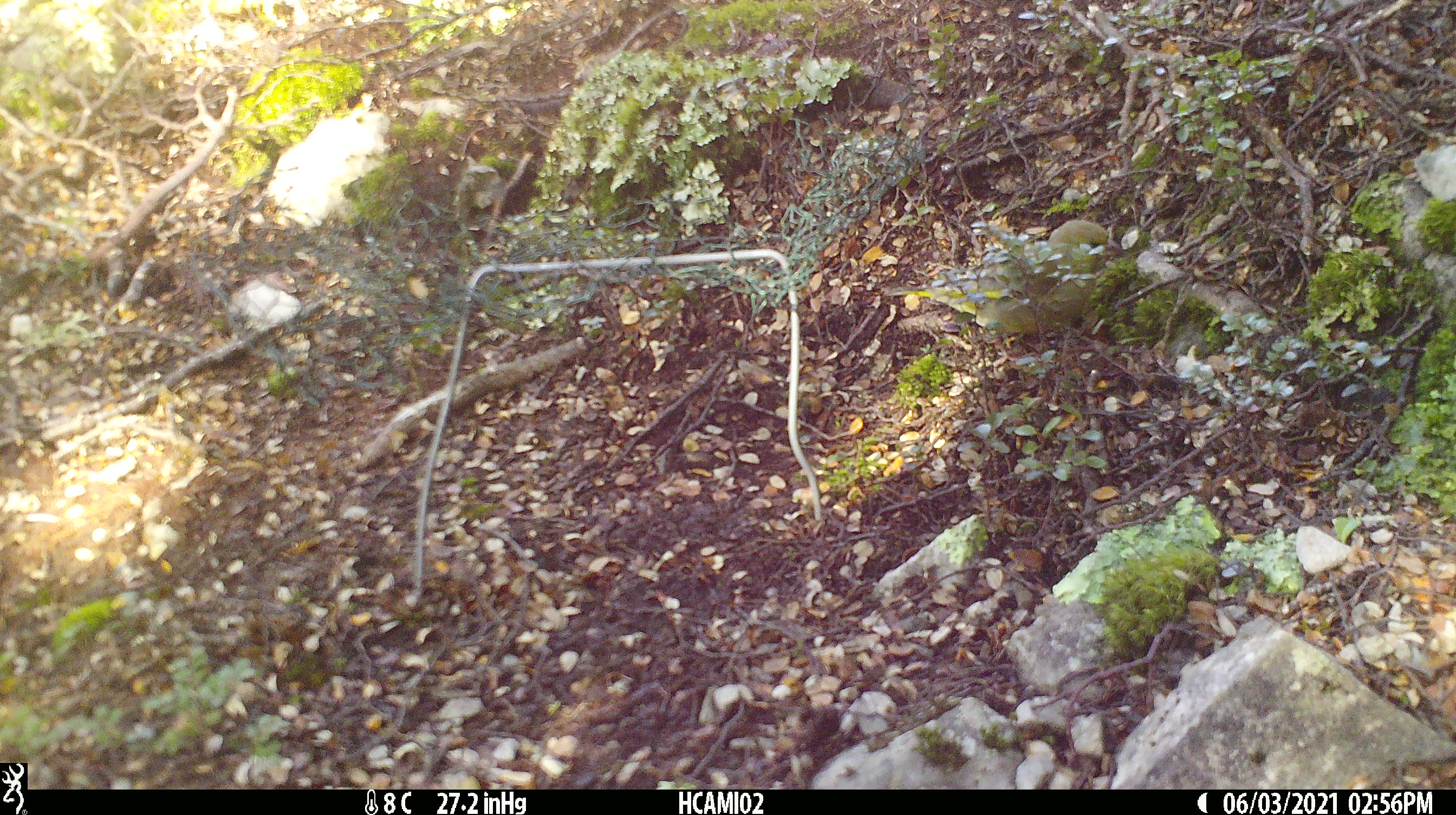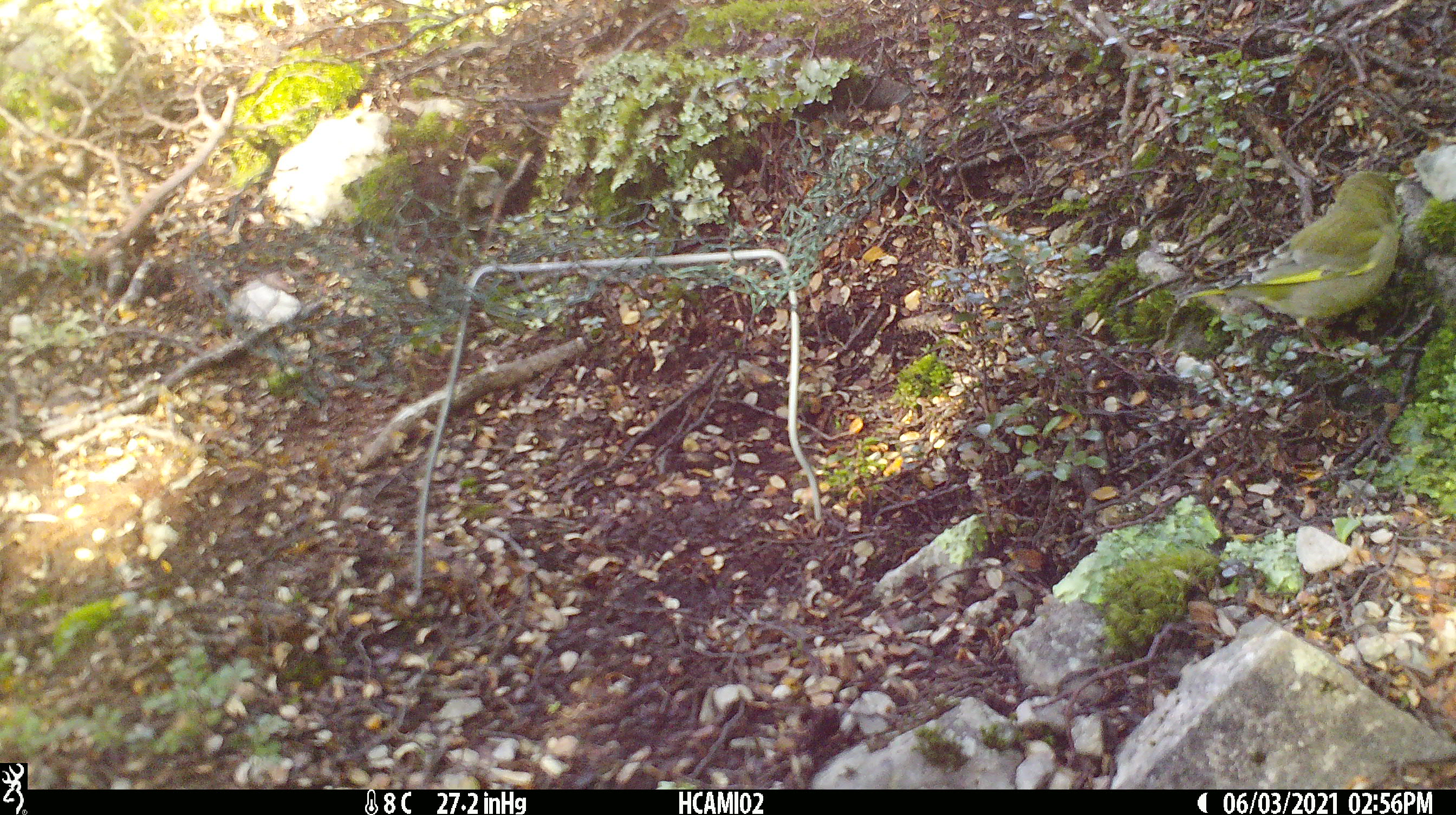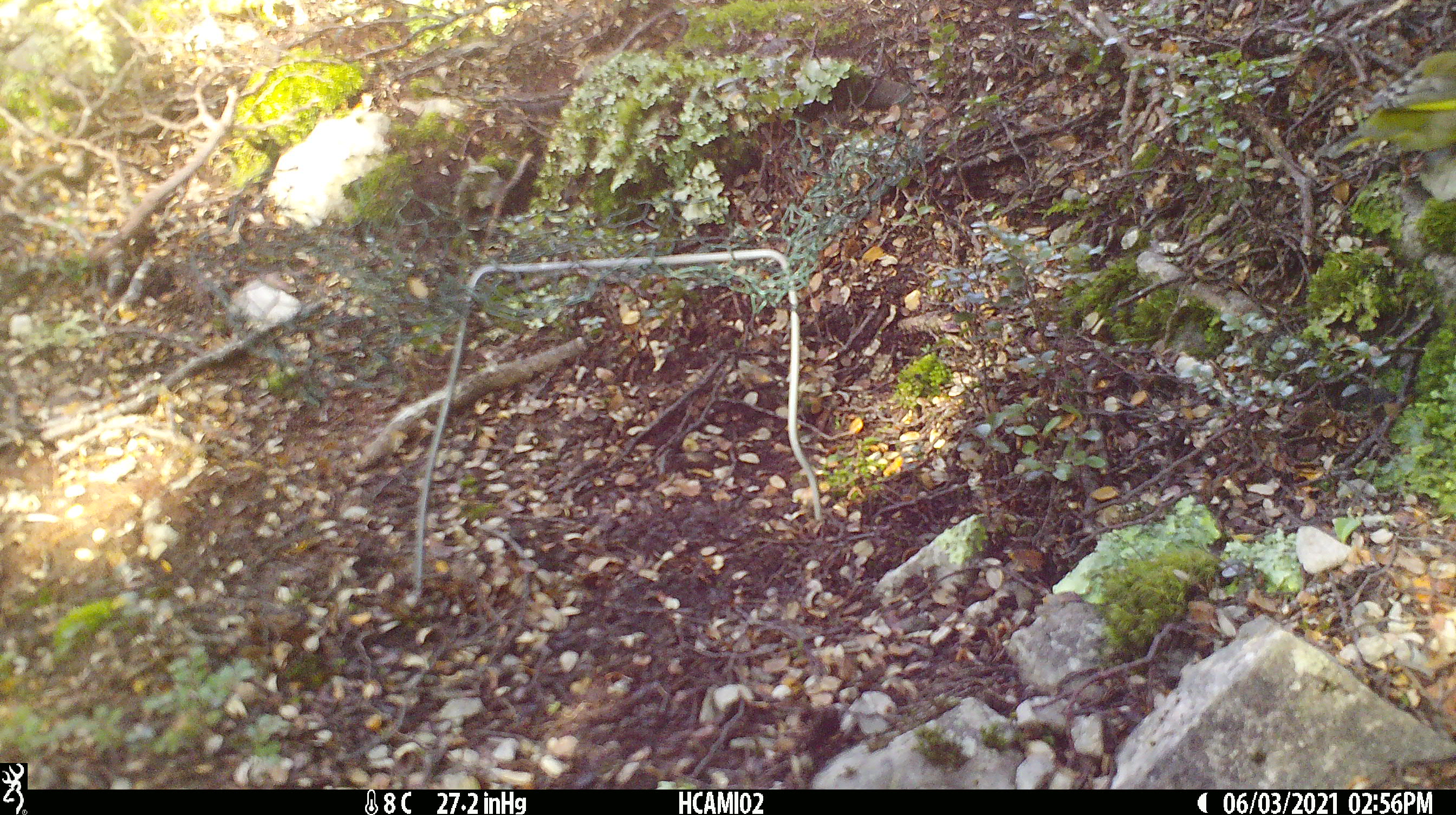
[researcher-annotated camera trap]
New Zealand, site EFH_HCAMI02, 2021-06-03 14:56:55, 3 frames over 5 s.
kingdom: Animalia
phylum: Chordata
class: Aves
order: Passeriformes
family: Fringillidae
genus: Chloris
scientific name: Chloris chloris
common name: greenfinch